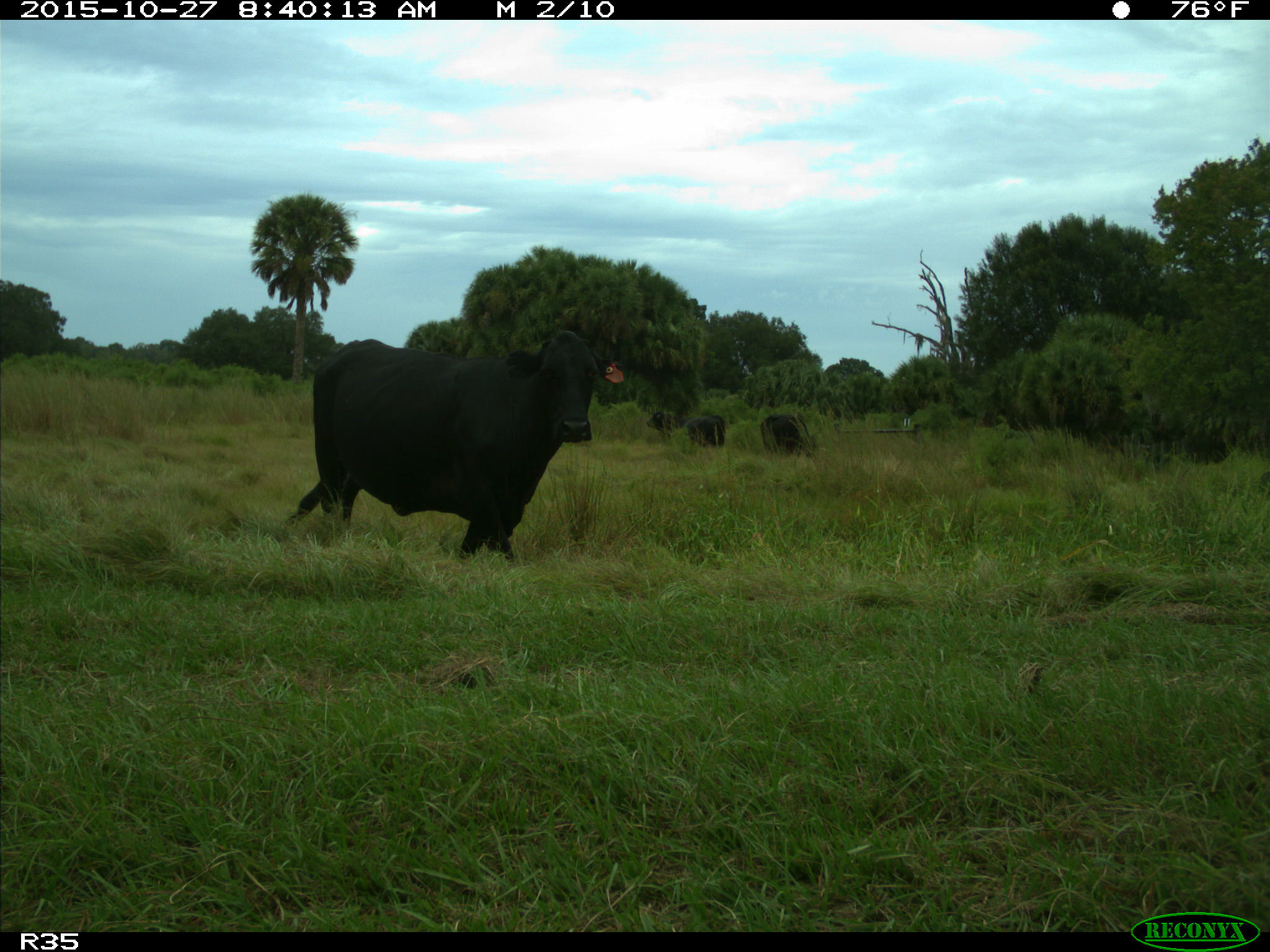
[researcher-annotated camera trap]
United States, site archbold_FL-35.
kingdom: Animalia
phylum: Chordata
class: Mammalia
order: Artiodactyla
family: Bovidae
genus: Bos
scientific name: Bos taurus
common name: domestic cow